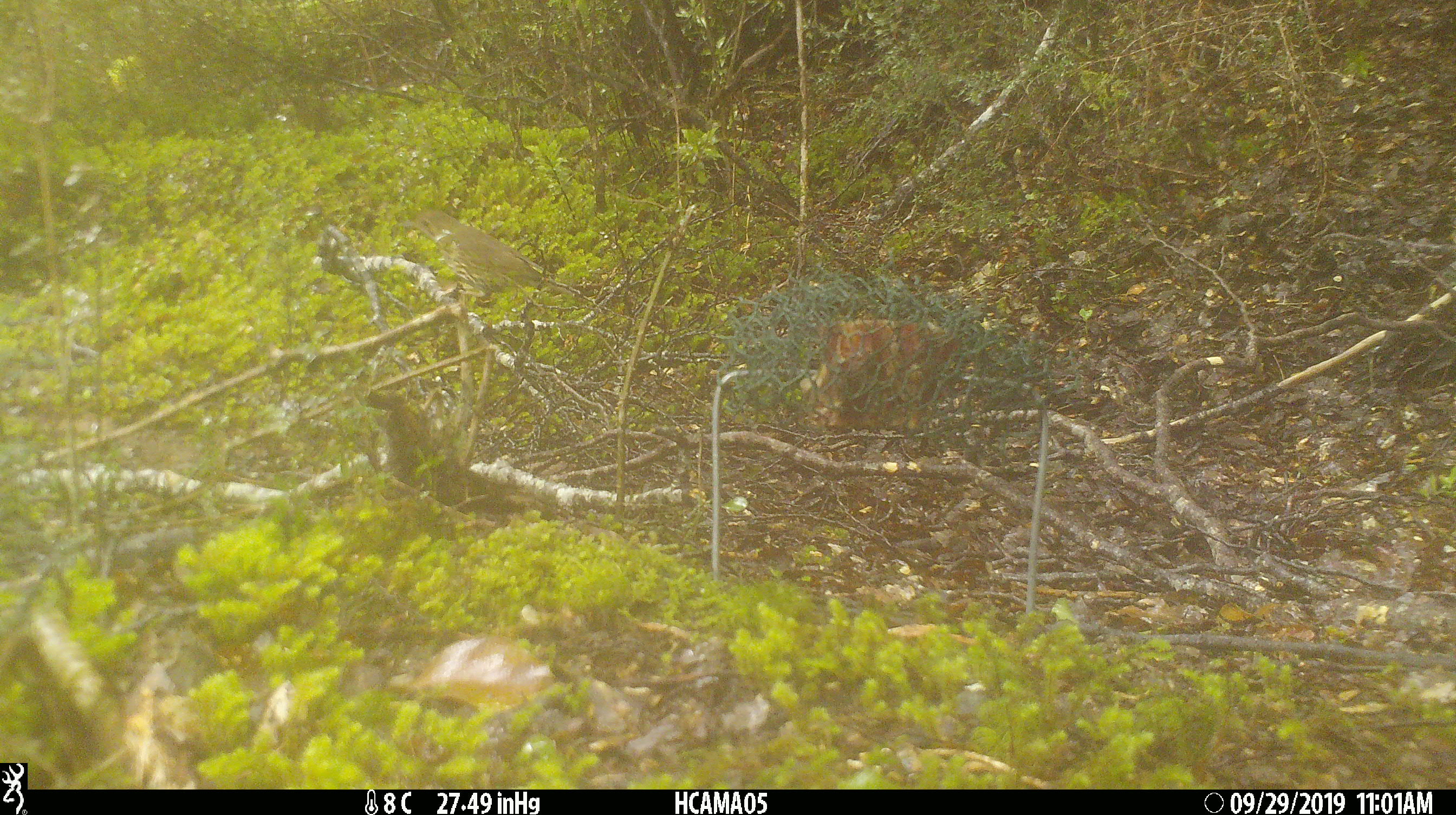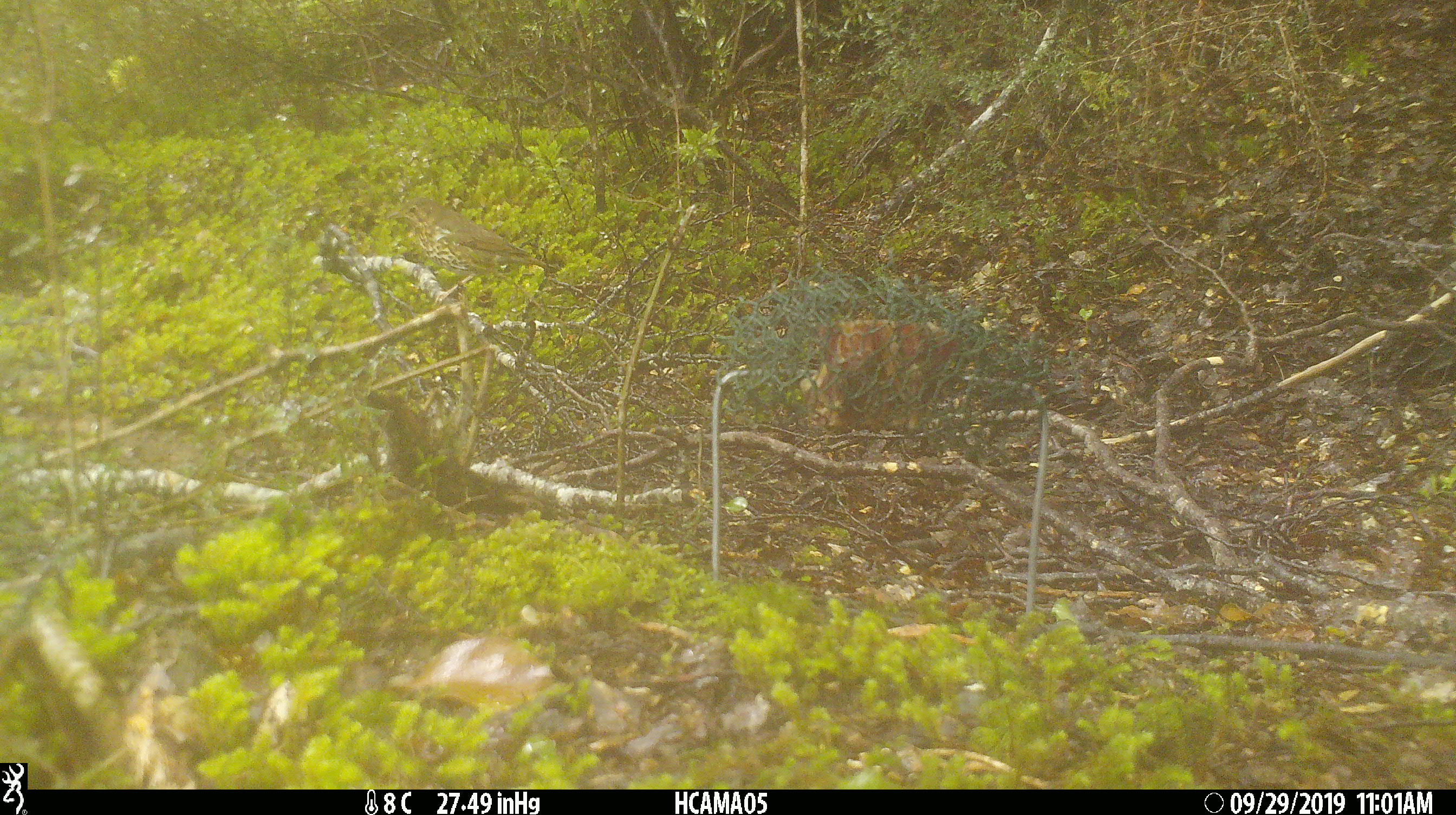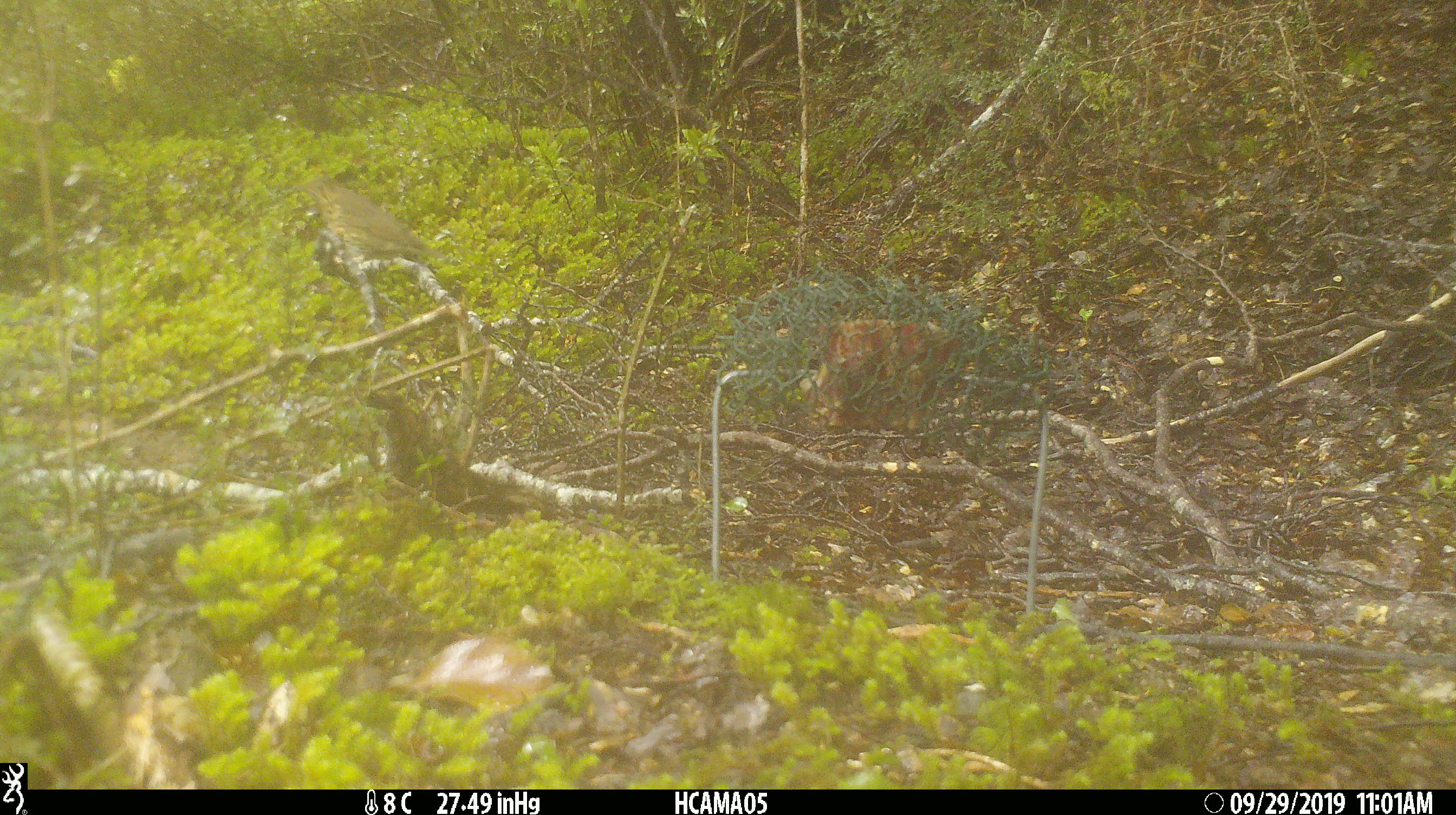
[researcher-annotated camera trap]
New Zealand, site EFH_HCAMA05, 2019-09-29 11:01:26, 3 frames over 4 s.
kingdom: Animalia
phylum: Chordata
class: Aves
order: Passeriformes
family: Turdidae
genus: Turdus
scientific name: Turdus philomelos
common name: song thrush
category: thrush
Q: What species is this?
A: Thrush (song thrush) (Turdus philomelos).